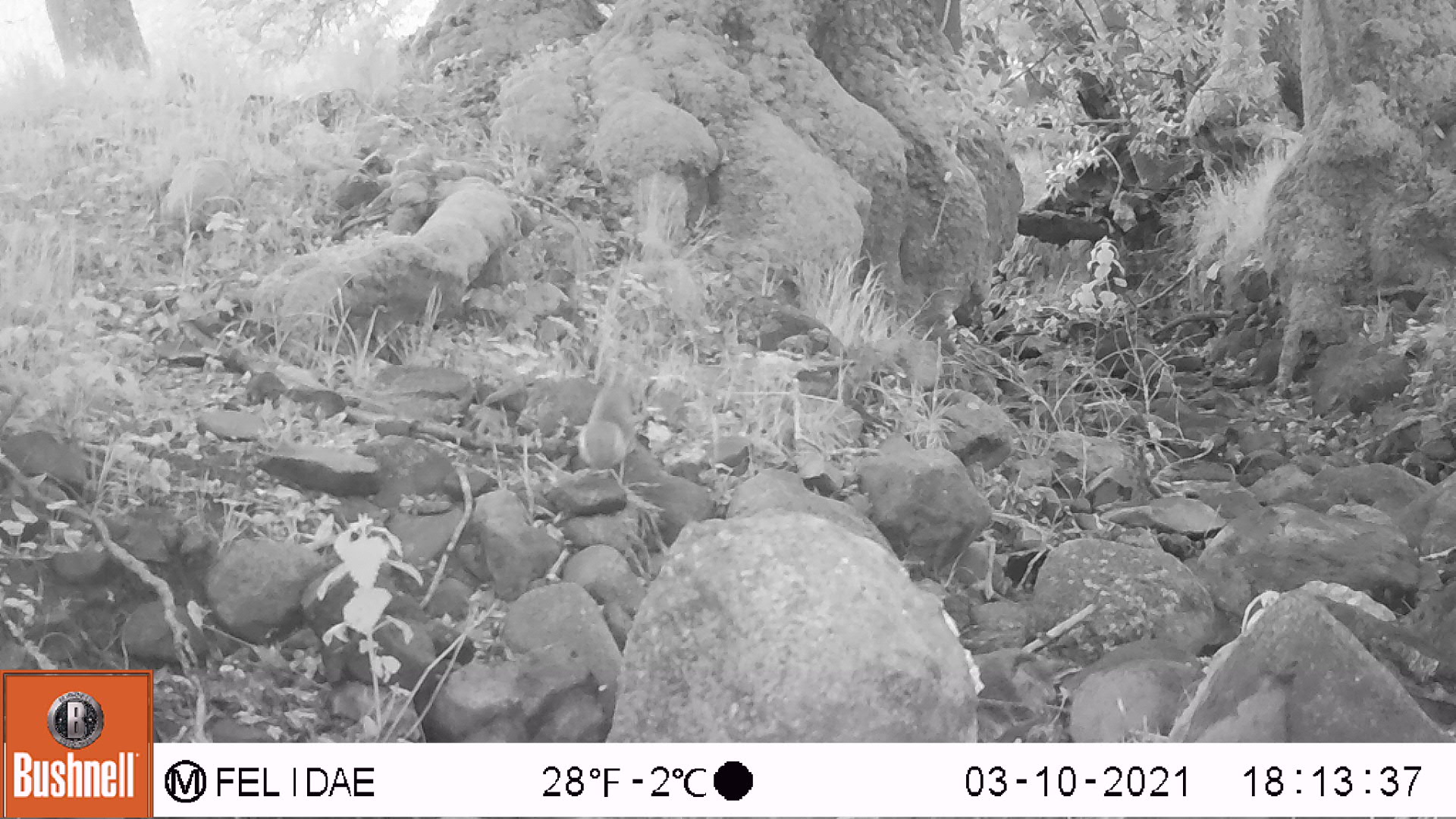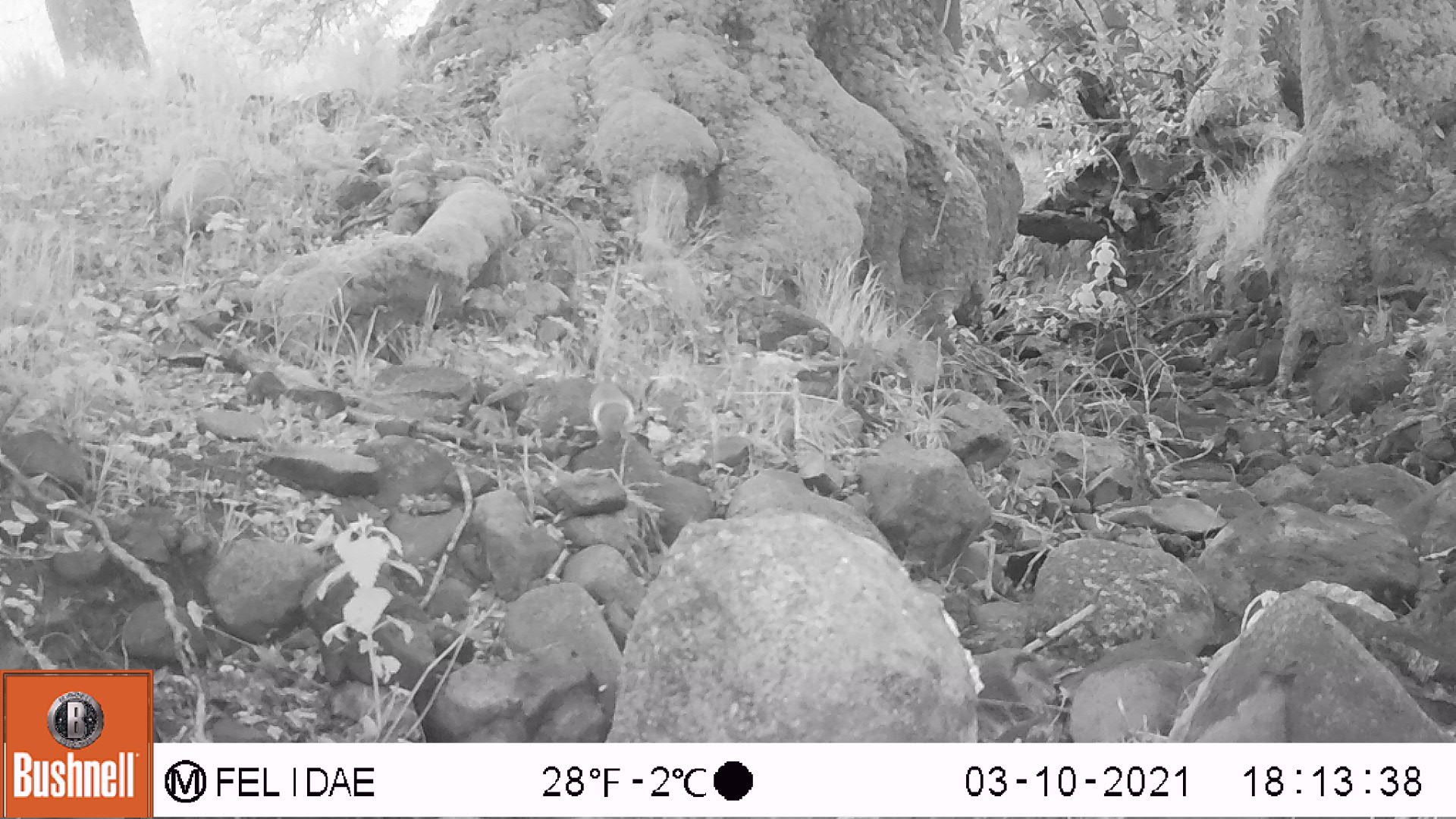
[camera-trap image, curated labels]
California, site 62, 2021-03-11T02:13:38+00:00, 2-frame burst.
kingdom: Animalia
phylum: Chordata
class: Mammalia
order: Rodentia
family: Sciuridae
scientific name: Sciuridae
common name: squirrel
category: unknown squirrel